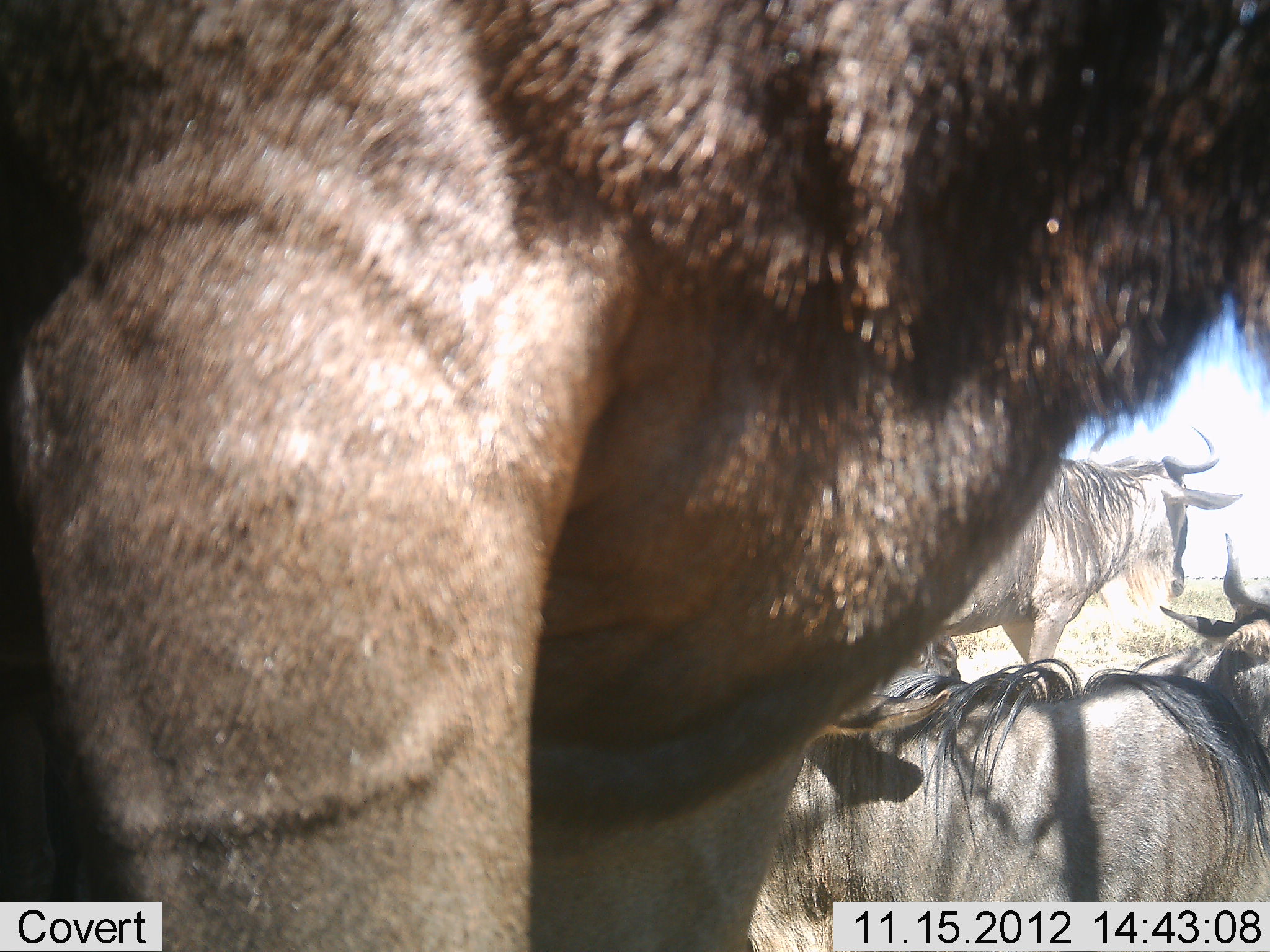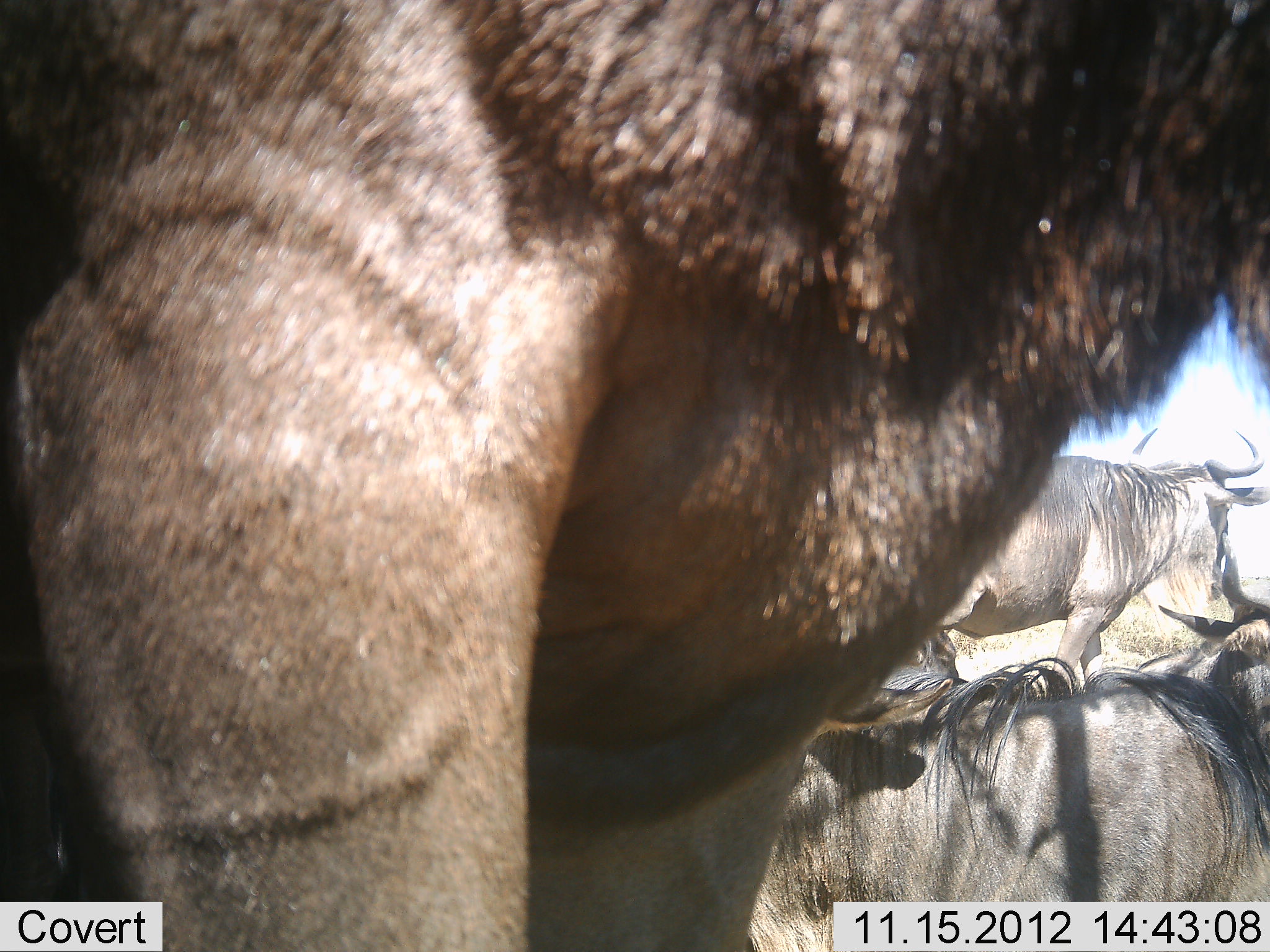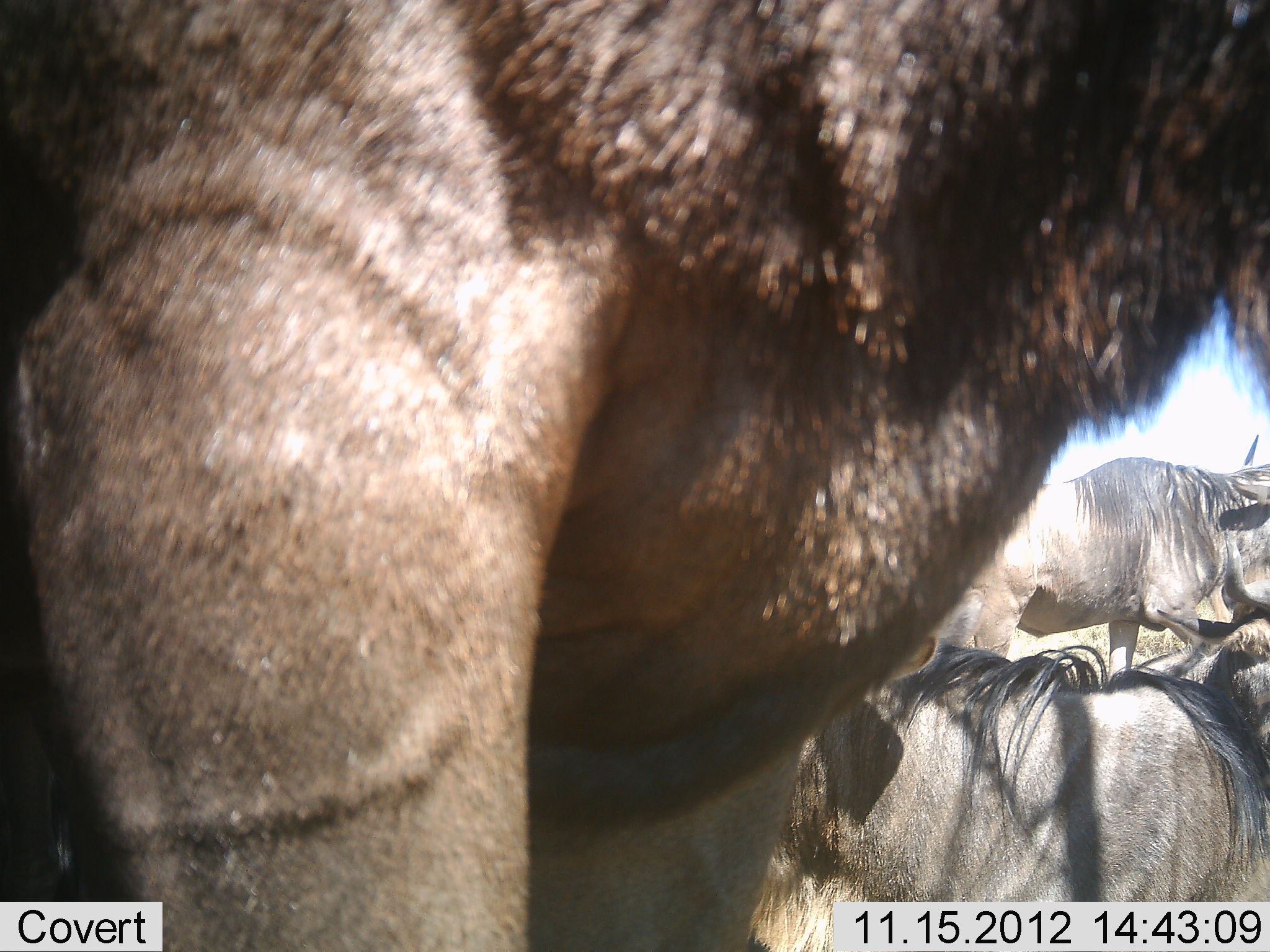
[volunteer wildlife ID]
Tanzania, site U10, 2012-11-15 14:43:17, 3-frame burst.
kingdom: Animalia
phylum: Chordata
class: Mammalia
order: Artiodactyla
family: Bovidae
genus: Connochaetes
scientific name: Connochaetes taurinus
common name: blue wildebeest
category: wildebeest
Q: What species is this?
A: Wildebeest (blue wildebeest) (Connochaetes taurinus).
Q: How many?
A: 4.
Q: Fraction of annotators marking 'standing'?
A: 100%.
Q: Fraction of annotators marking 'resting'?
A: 90%.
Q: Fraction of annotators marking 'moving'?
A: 20%.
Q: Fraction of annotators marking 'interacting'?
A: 0%.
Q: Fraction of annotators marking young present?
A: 0%.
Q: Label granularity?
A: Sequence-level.